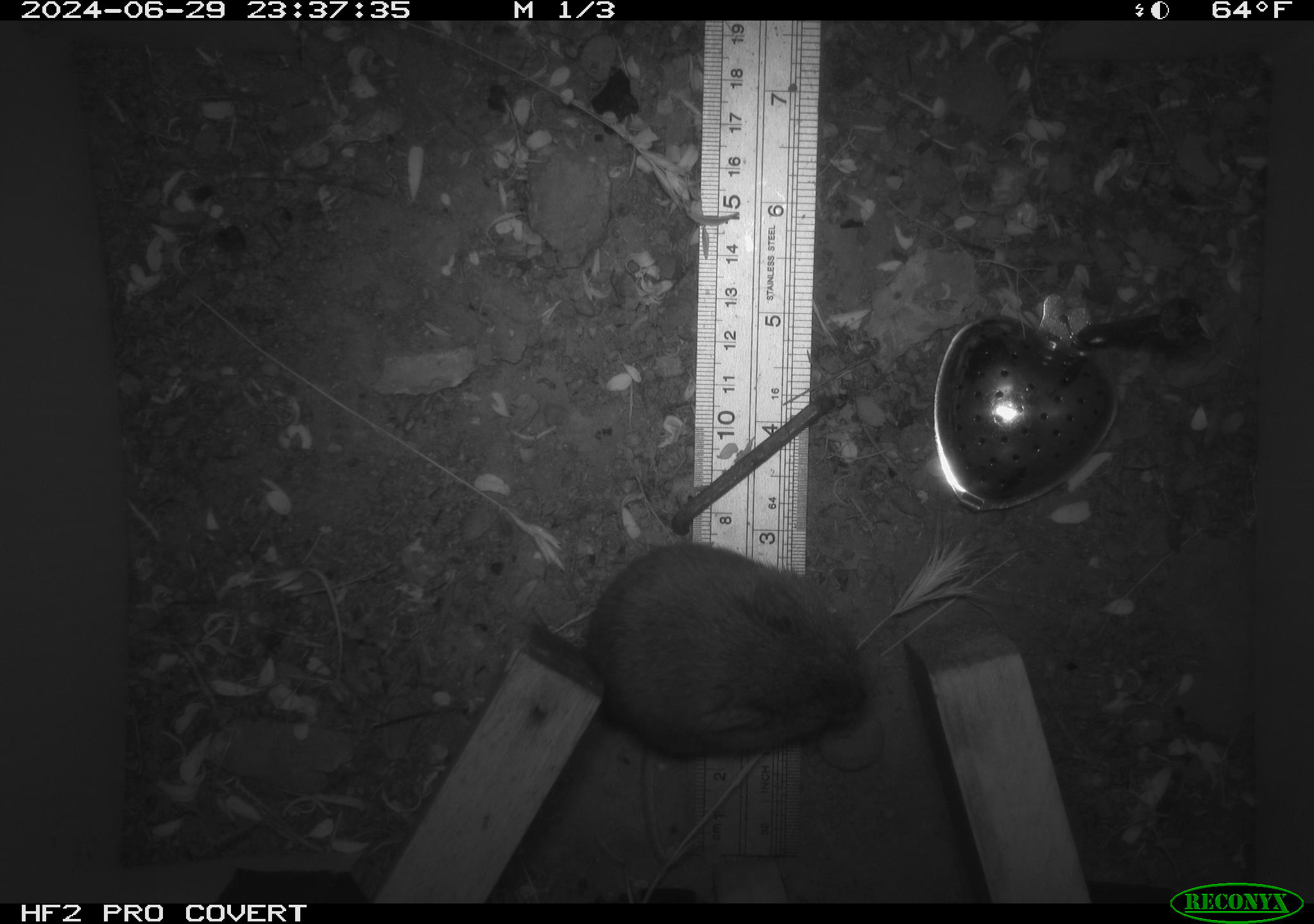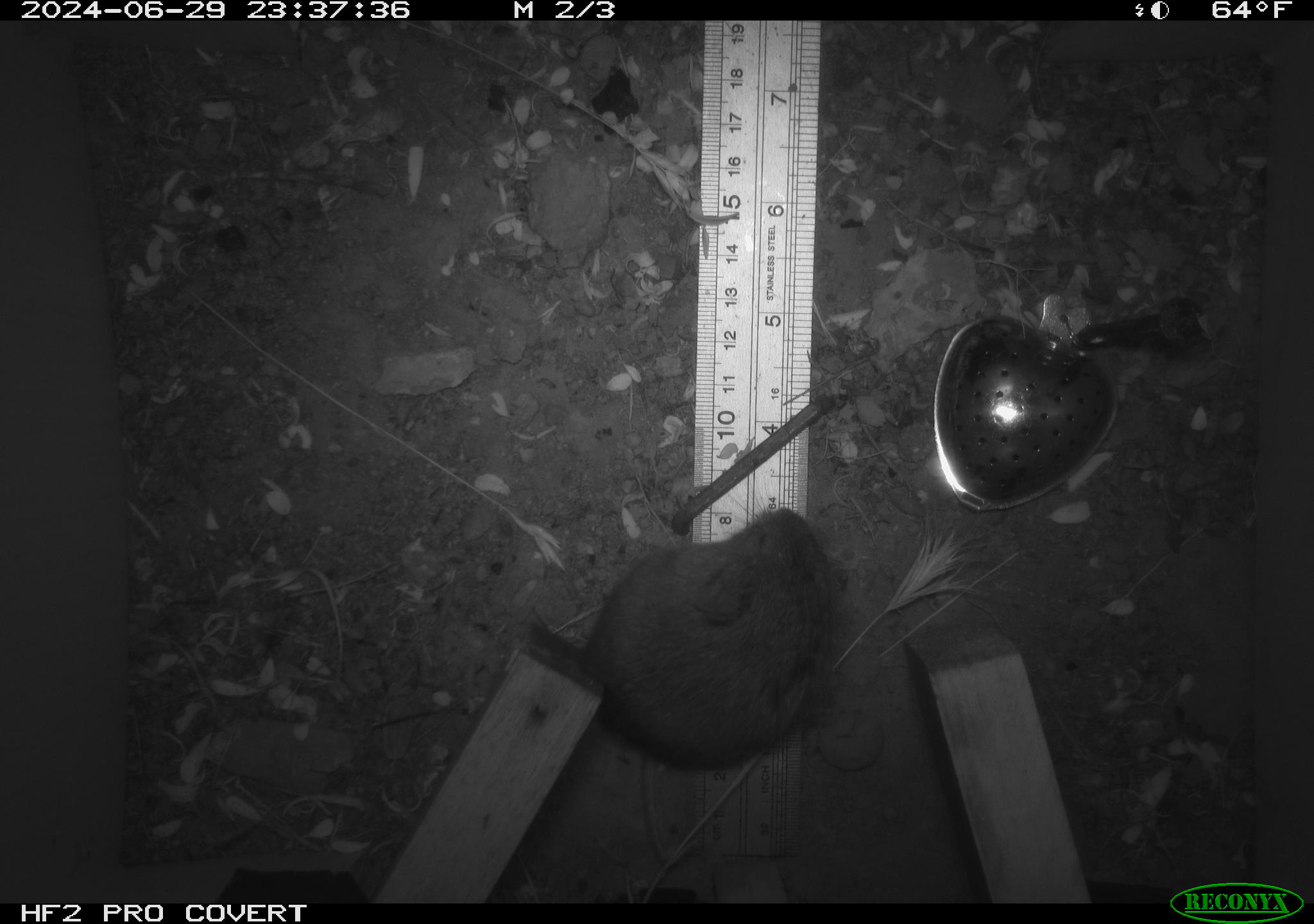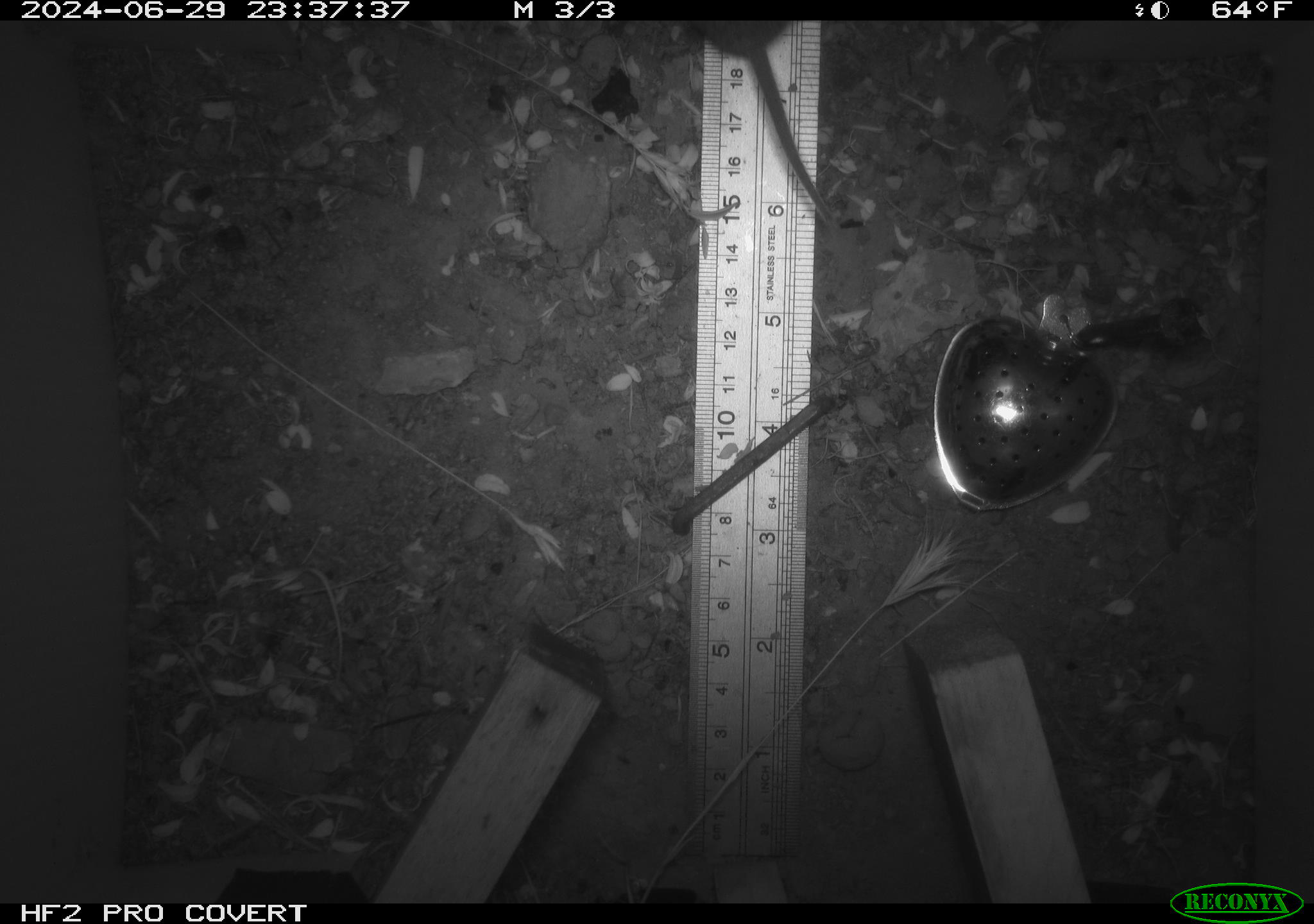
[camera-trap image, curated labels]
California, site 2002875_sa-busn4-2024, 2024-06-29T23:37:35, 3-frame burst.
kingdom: Animalia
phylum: Chordata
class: Mammalia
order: Rodentia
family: Cricetidae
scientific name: Arvicolinae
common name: voles, lemmings, and muskrats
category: arvicolinae subfamily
Arvicolinae subfamily (voles, lemmings, and muskrats) (Arvicolinae).